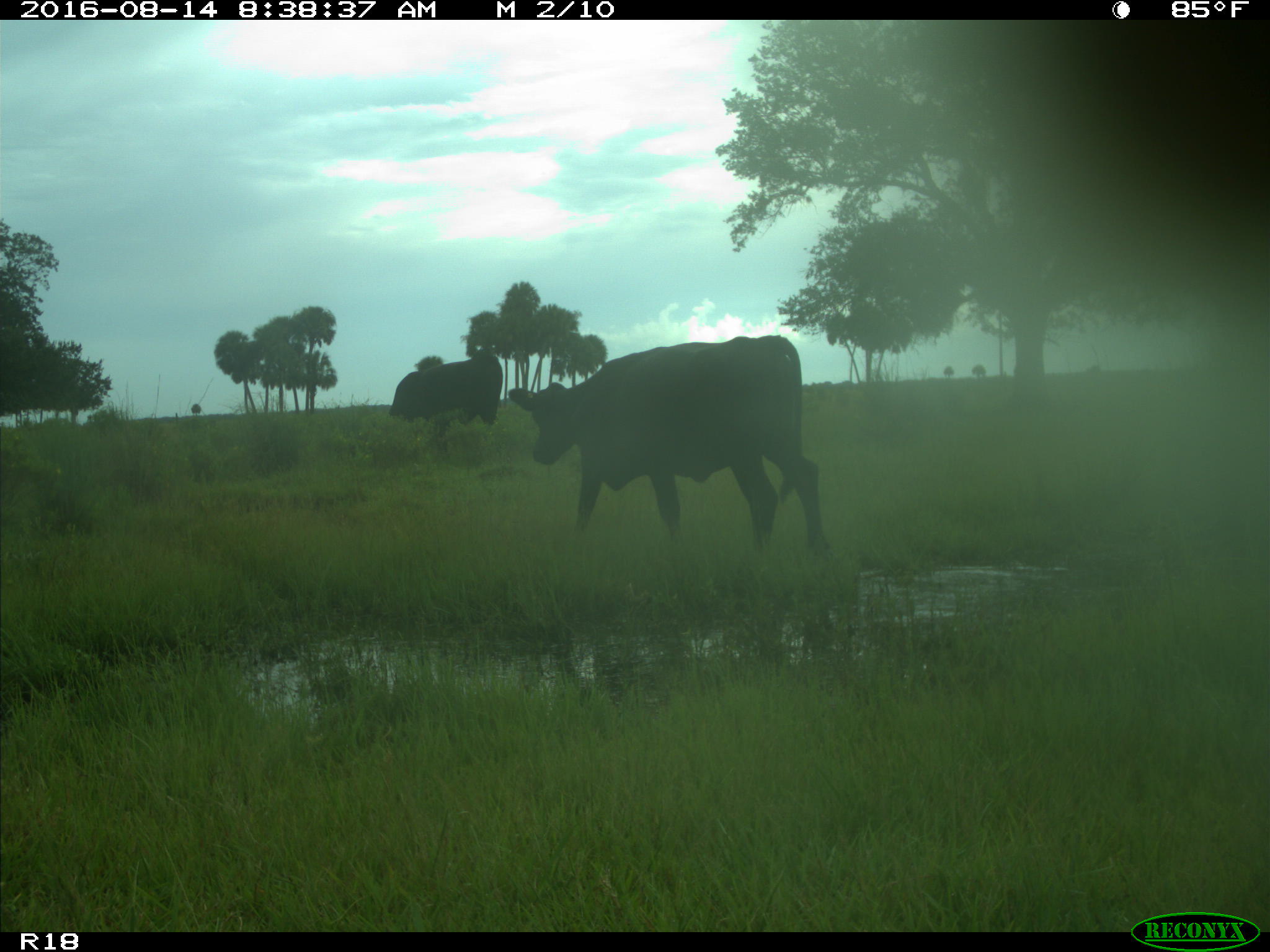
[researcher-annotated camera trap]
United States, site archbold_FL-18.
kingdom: Animalia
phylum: Chordata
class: Mammalia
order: Artiodactyla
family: Bovidae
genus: Bos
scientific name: Bos taurus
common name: domestic cow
Bos taurus (domestic cow).